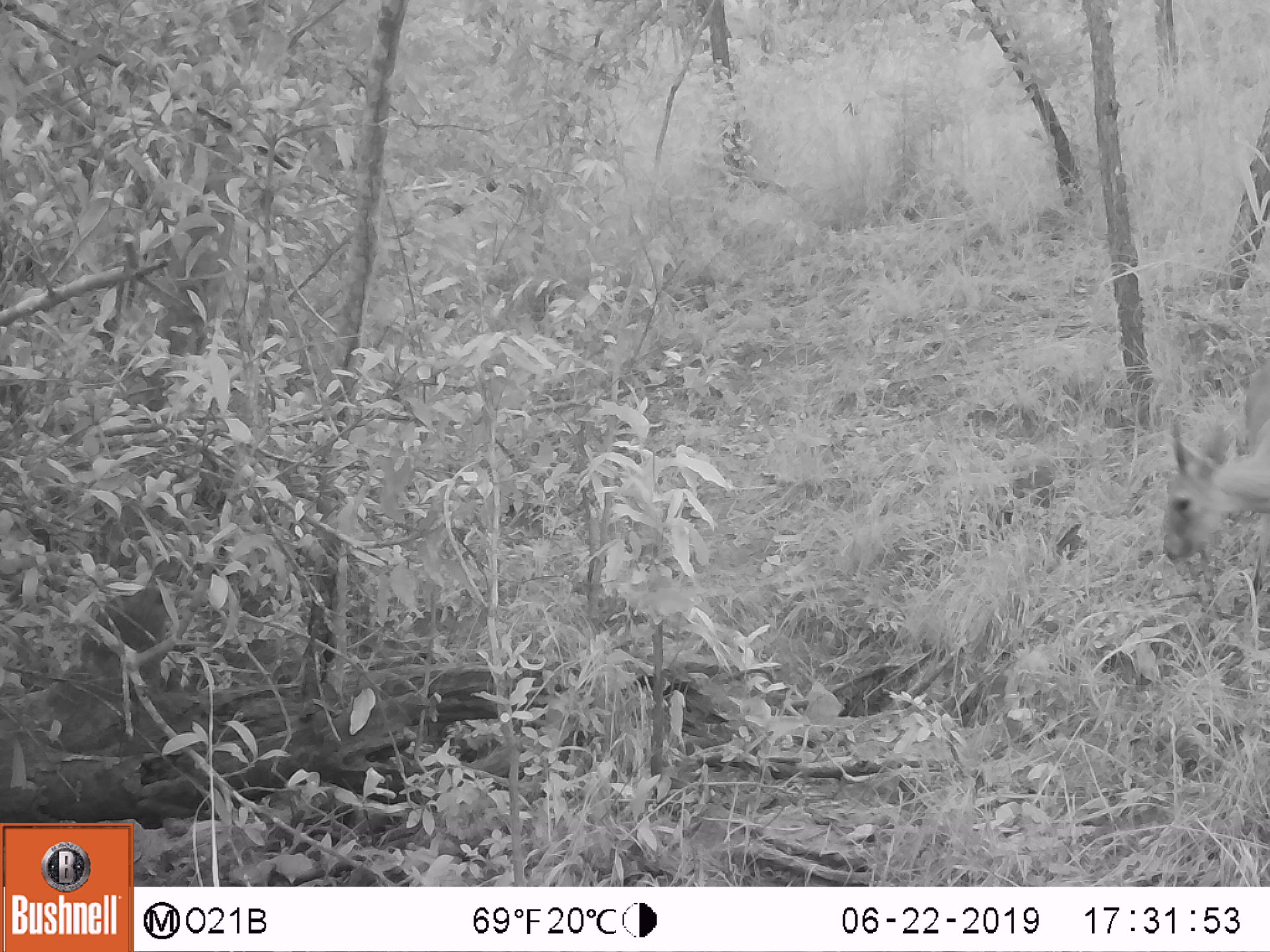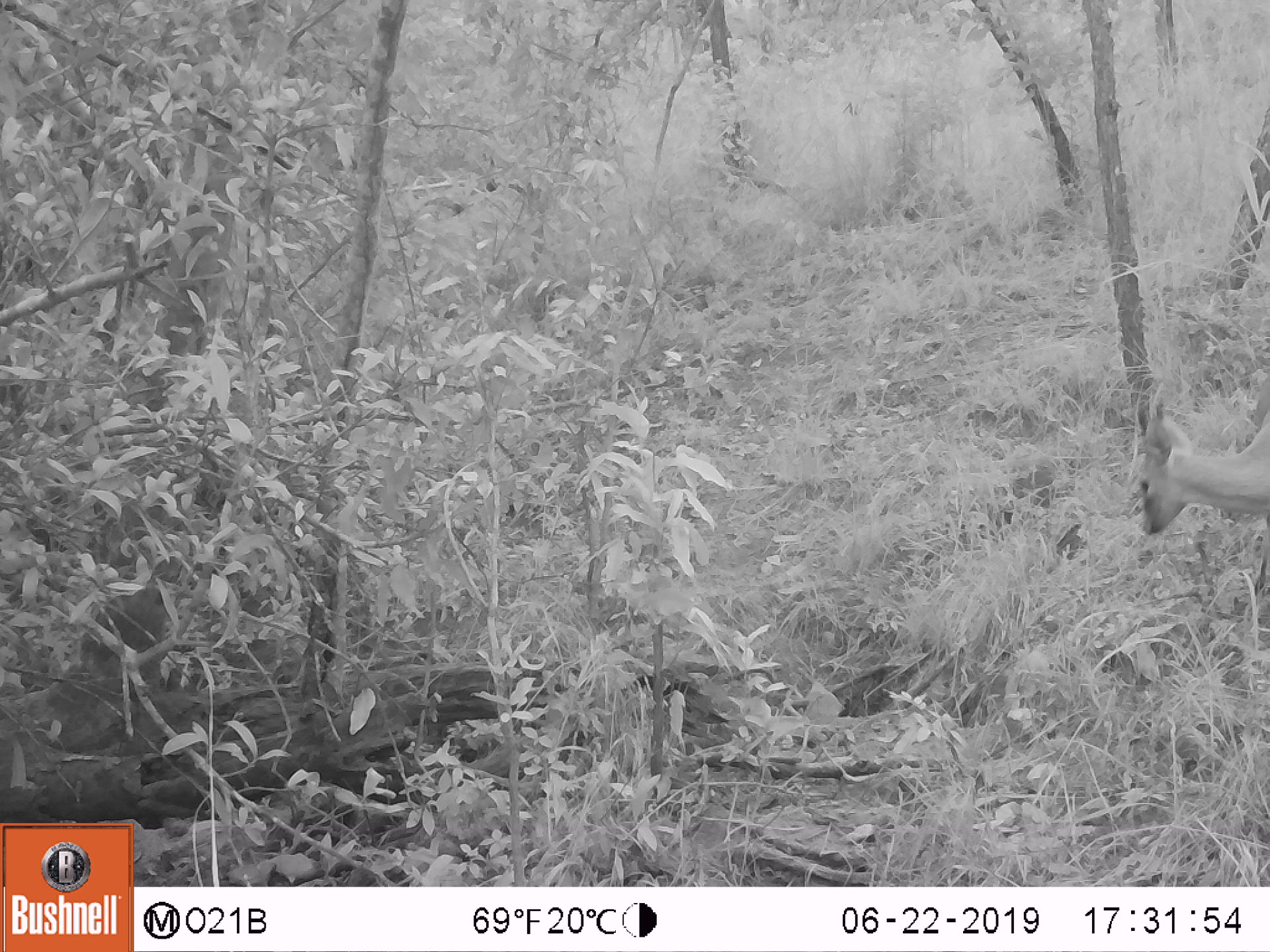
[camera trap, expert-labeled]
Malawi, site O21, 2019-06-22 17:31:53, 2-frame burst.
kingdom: Animalia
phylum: Chordata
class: Mammalia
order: Artiodactyla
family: Bovidae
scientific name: Antilopinae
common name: small antelope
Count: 1.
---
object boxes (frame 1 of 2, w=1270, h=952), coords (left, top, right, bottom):
small antelope: (1149, 357, 1268, 610)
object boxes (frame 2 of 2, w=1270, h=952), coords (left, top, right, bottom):
small antelope: (1126, 375, 1269, 594)